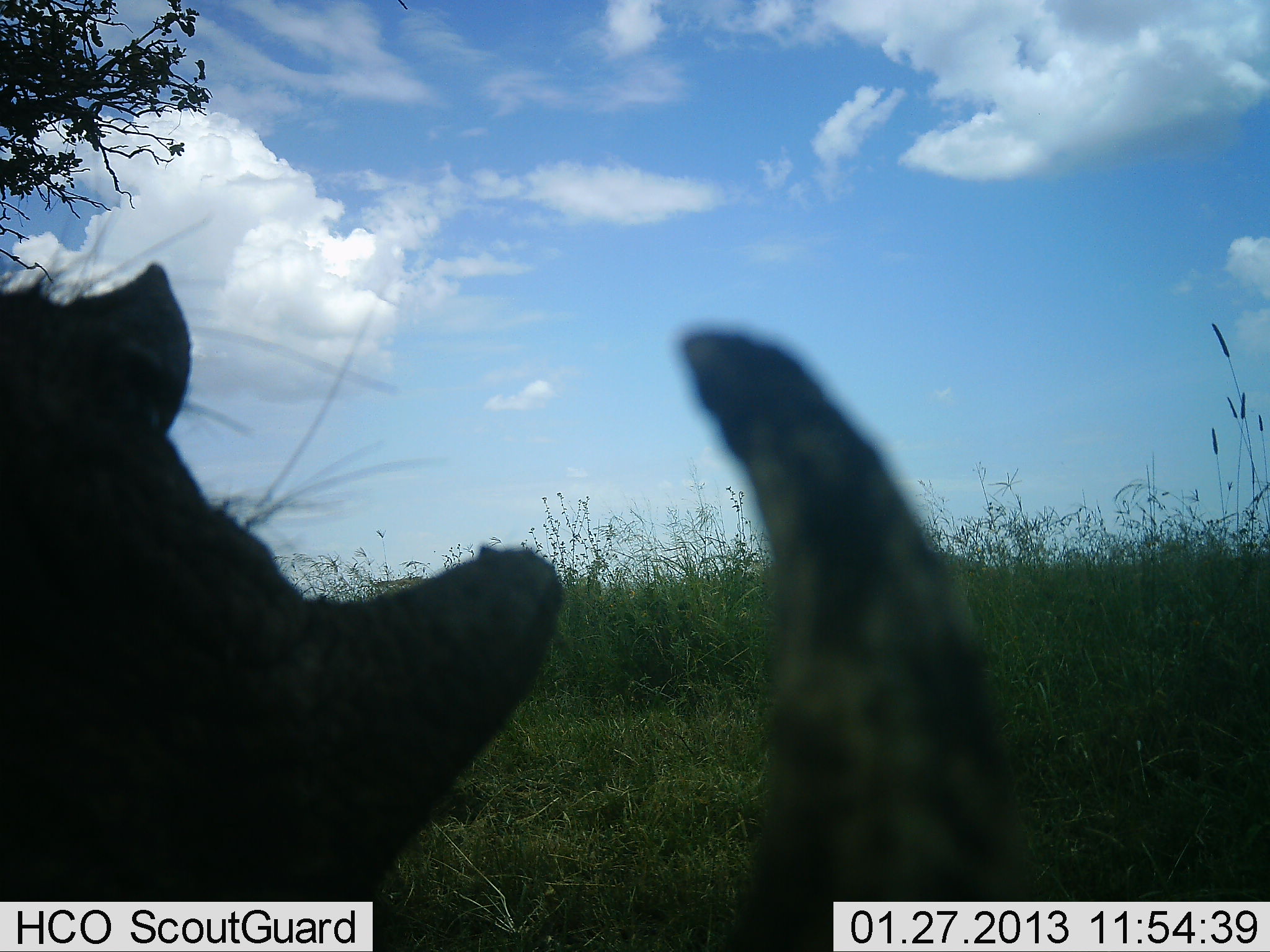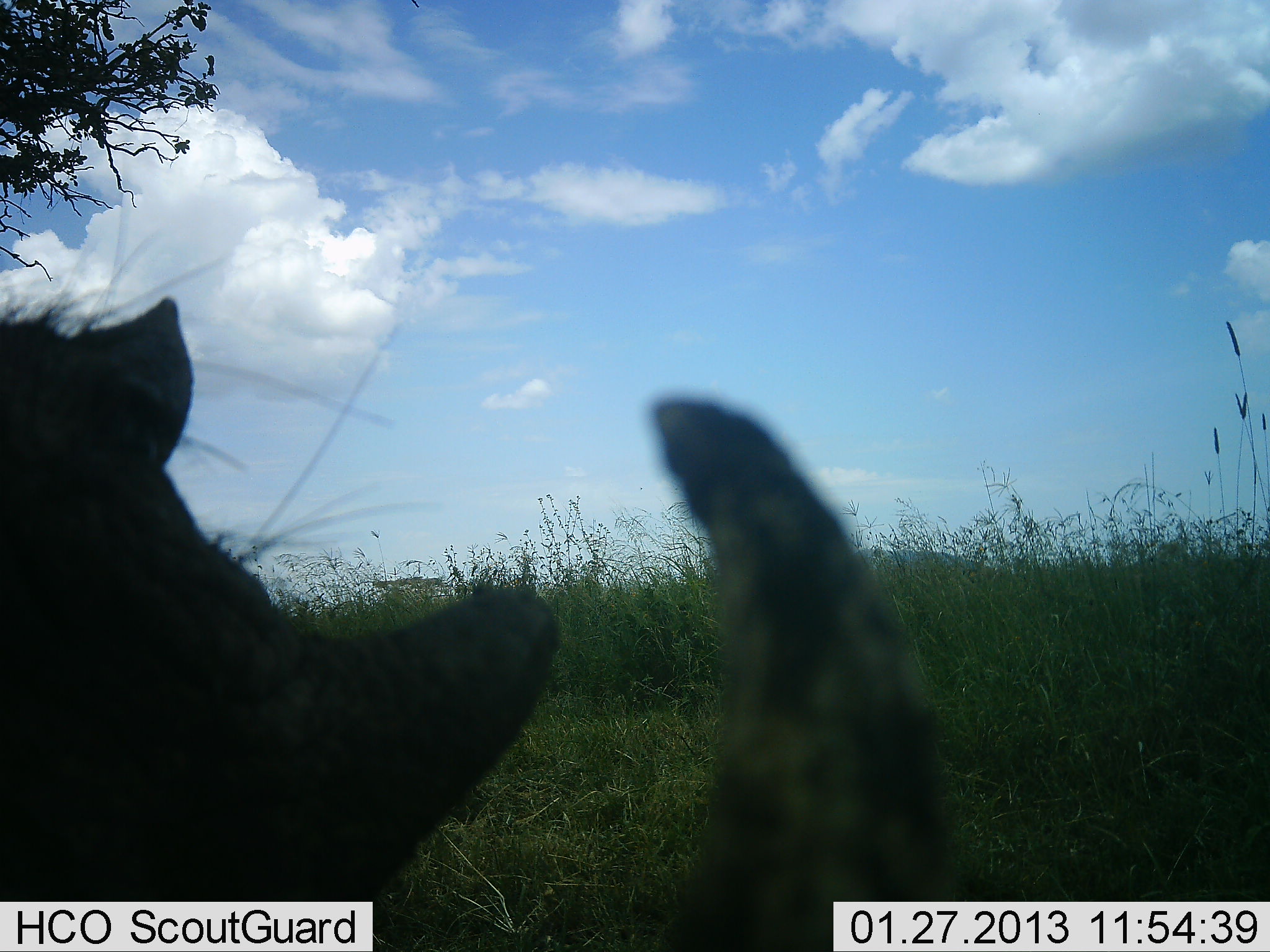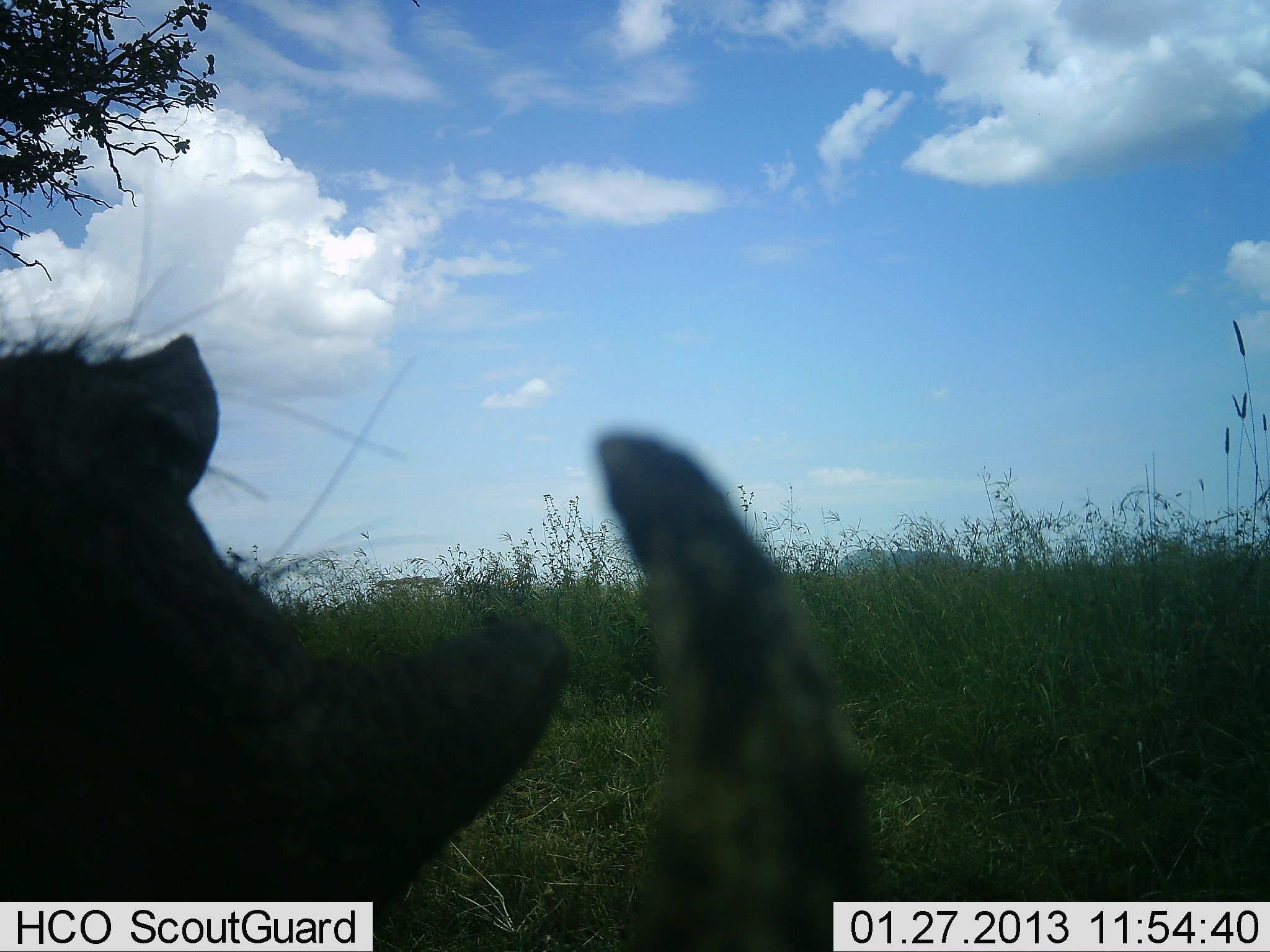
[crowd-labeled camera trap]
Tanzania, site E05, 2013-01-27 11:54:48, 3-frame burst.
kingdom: Animalia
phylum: Chordata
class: Mammalia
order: Artiodactyla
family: Suidae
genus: Phacochoerus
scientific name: Phacochoerus africanus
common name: warthog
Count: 1.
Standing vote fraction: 69%.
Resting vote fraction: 6%.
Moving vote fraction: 6%.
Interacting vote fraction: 12%.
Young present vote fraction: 0%.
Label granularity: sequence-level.